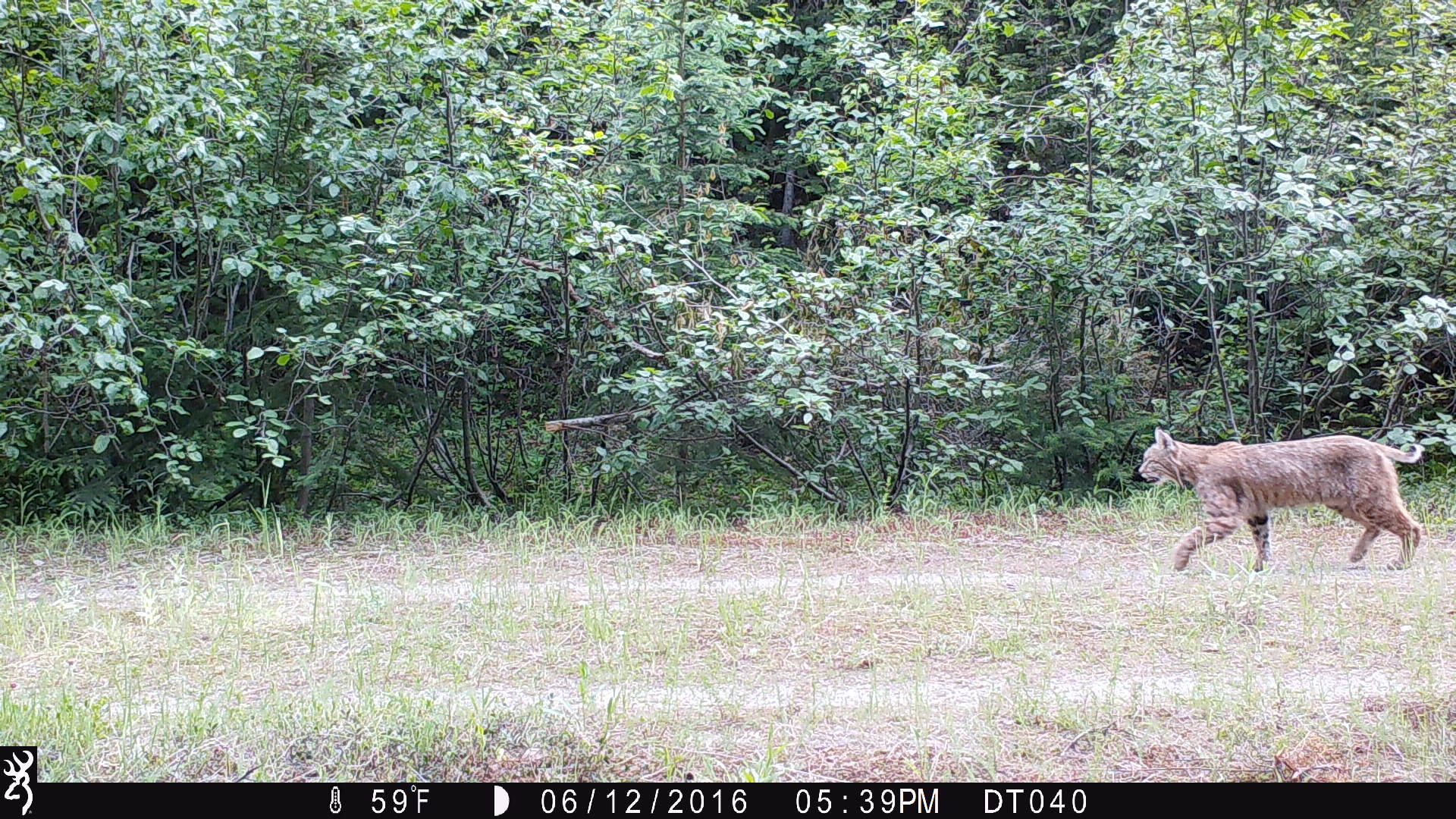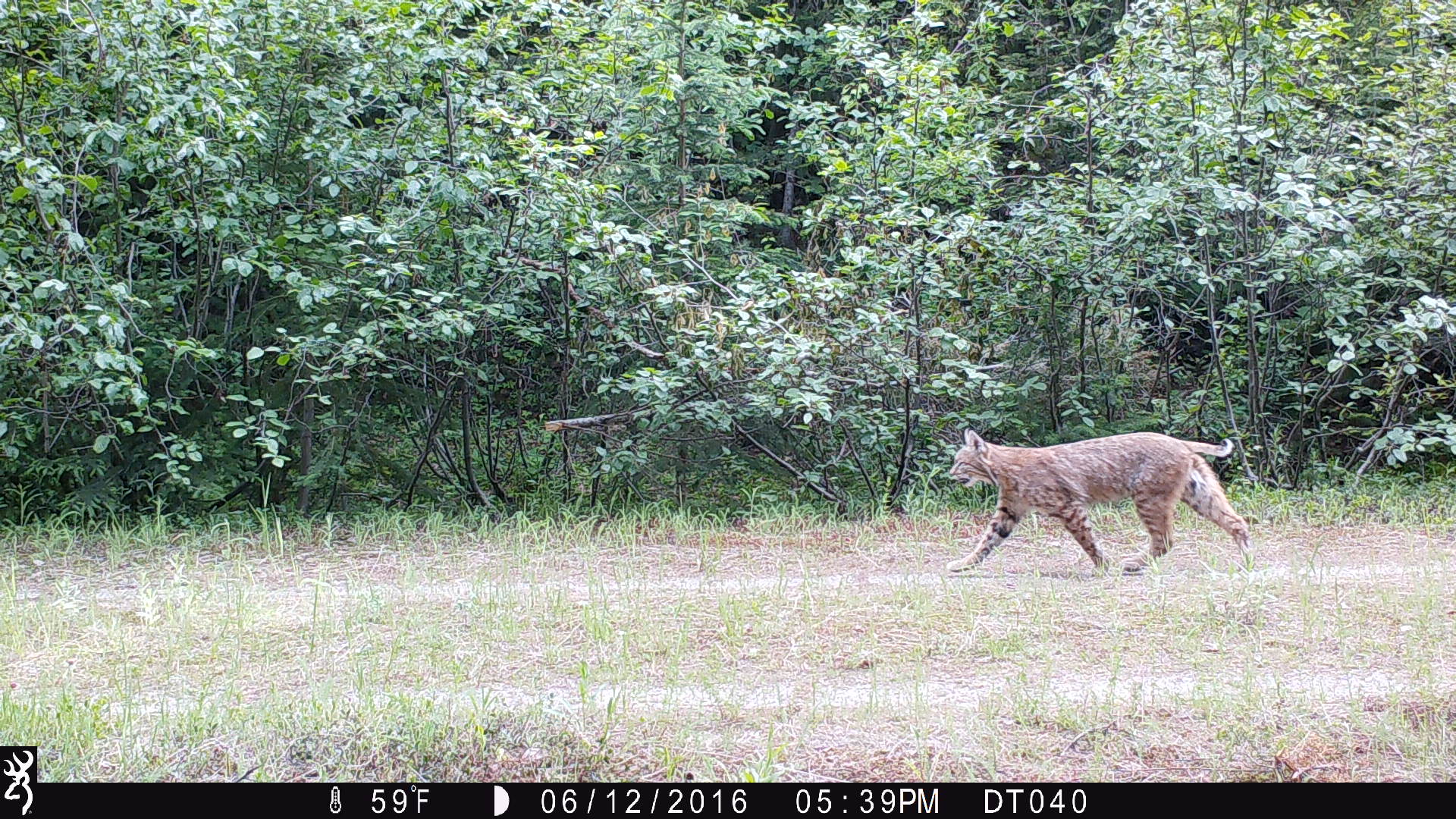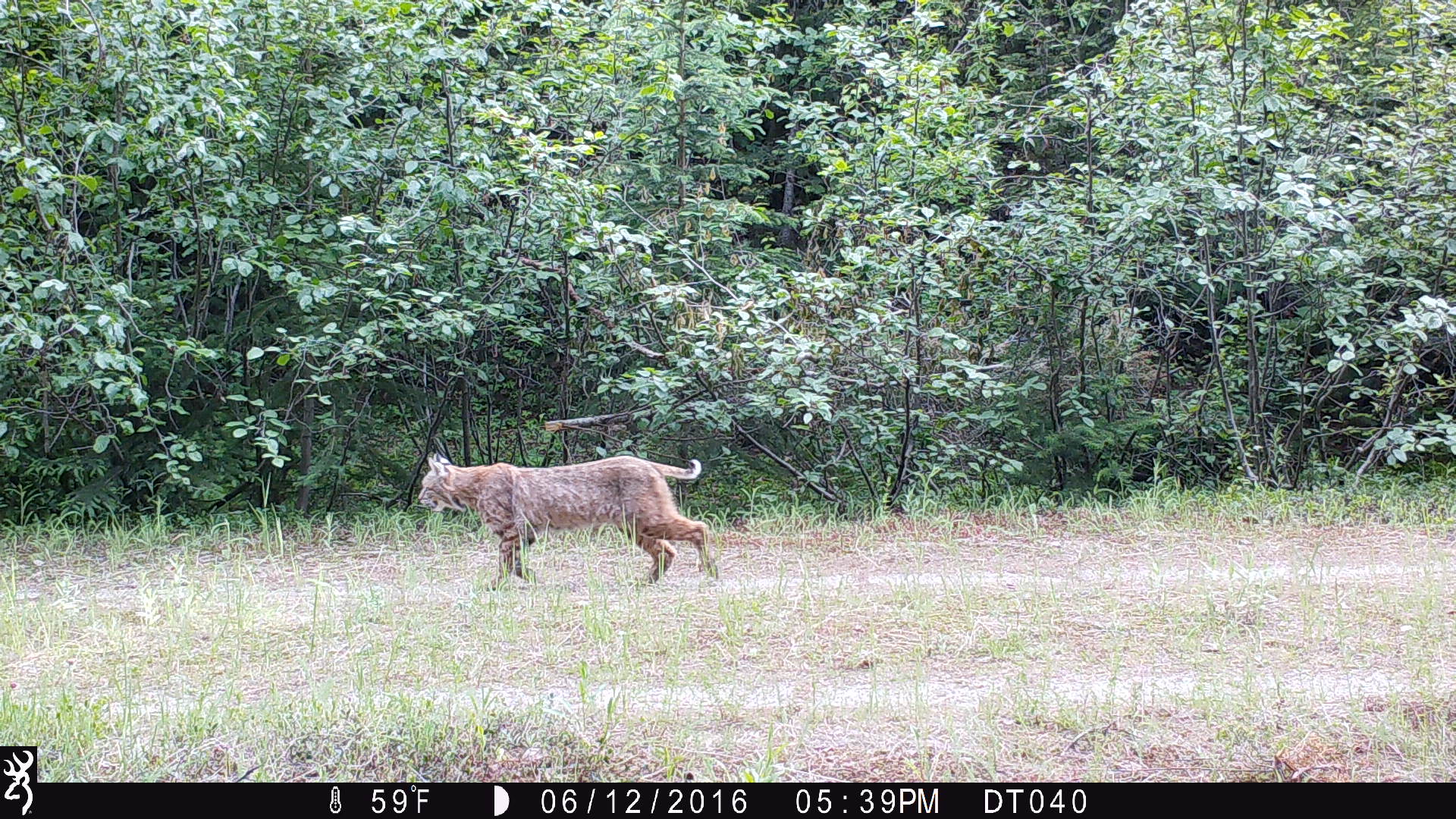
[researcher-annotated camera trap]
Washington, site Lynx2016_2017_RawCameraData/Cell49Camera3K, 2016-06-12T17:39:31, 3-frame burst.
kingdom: Animalia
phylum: Chordata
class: Mammalia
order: Carnivora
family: Felidae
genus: Lynx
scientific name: Lynx rufus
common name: bobcat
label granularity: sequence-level